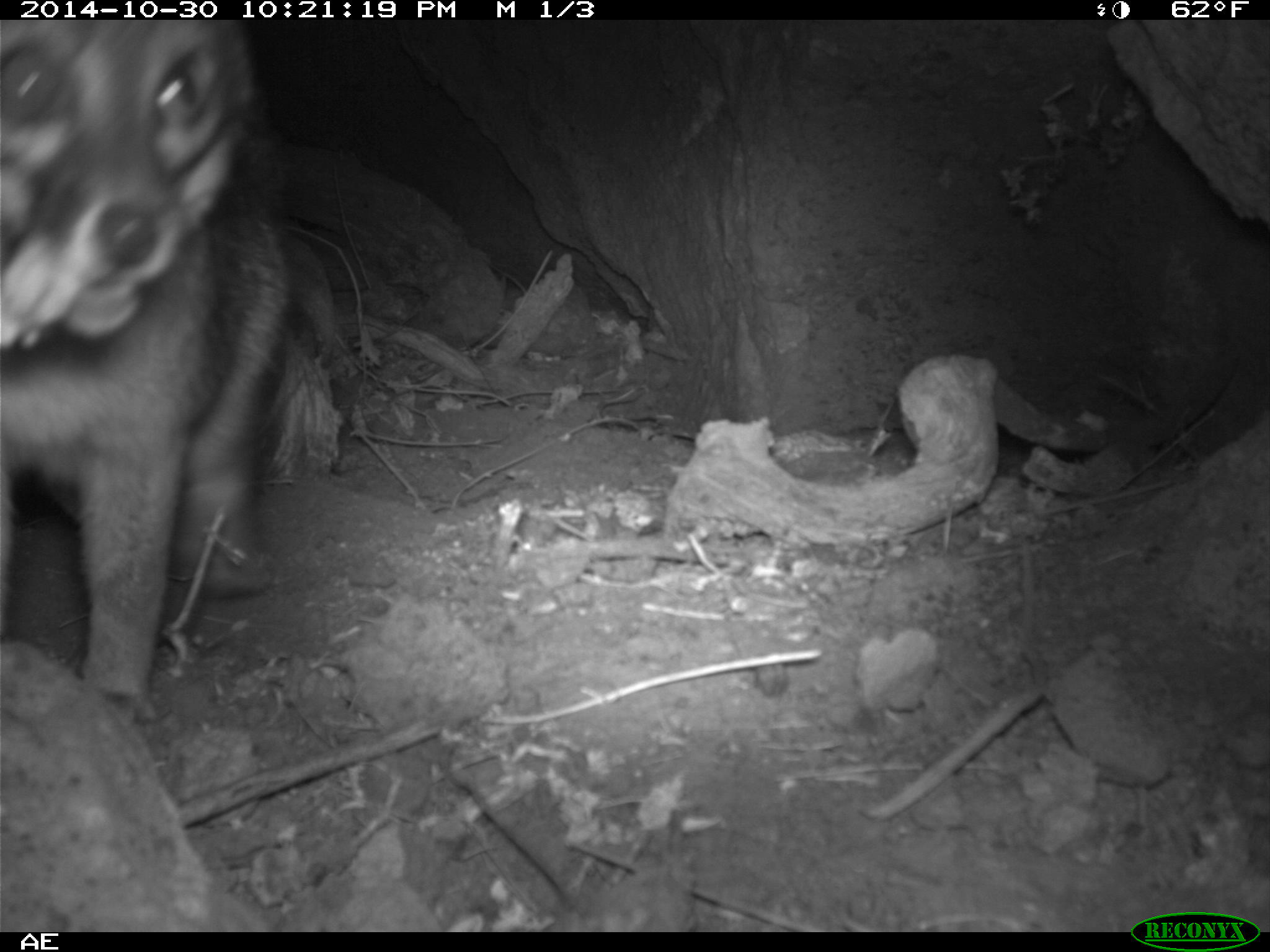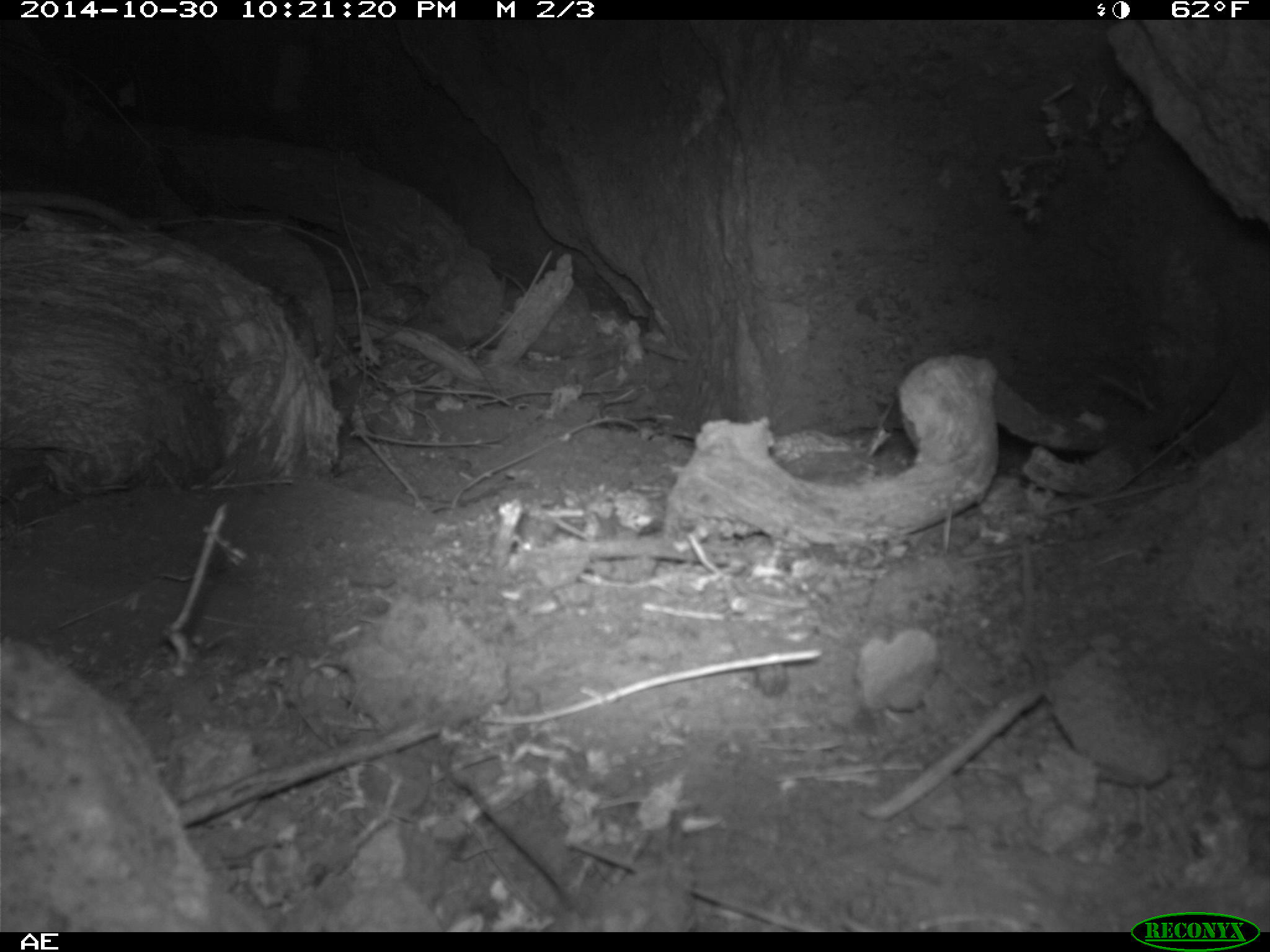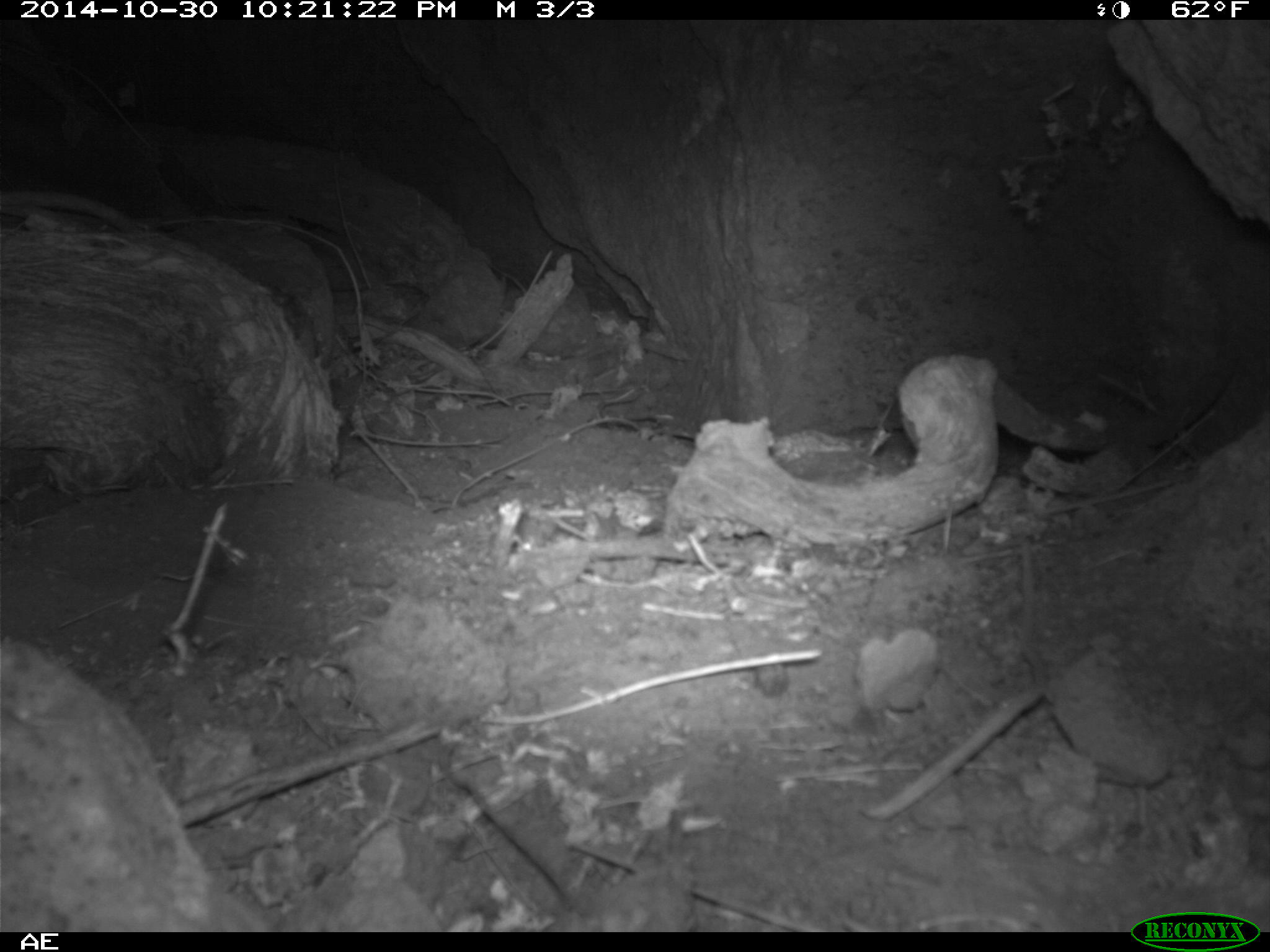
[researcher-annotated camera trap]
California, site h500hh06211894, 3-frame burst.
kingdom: Animalia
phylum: Chordata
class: Mammalia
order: Carnivora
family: Canidae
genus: Urocyon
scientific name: Urocyon littoralis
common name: island fox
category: fox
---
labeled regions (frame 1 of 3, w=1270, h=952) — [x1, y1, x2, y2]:
fox: [0, 19, 289, 700]